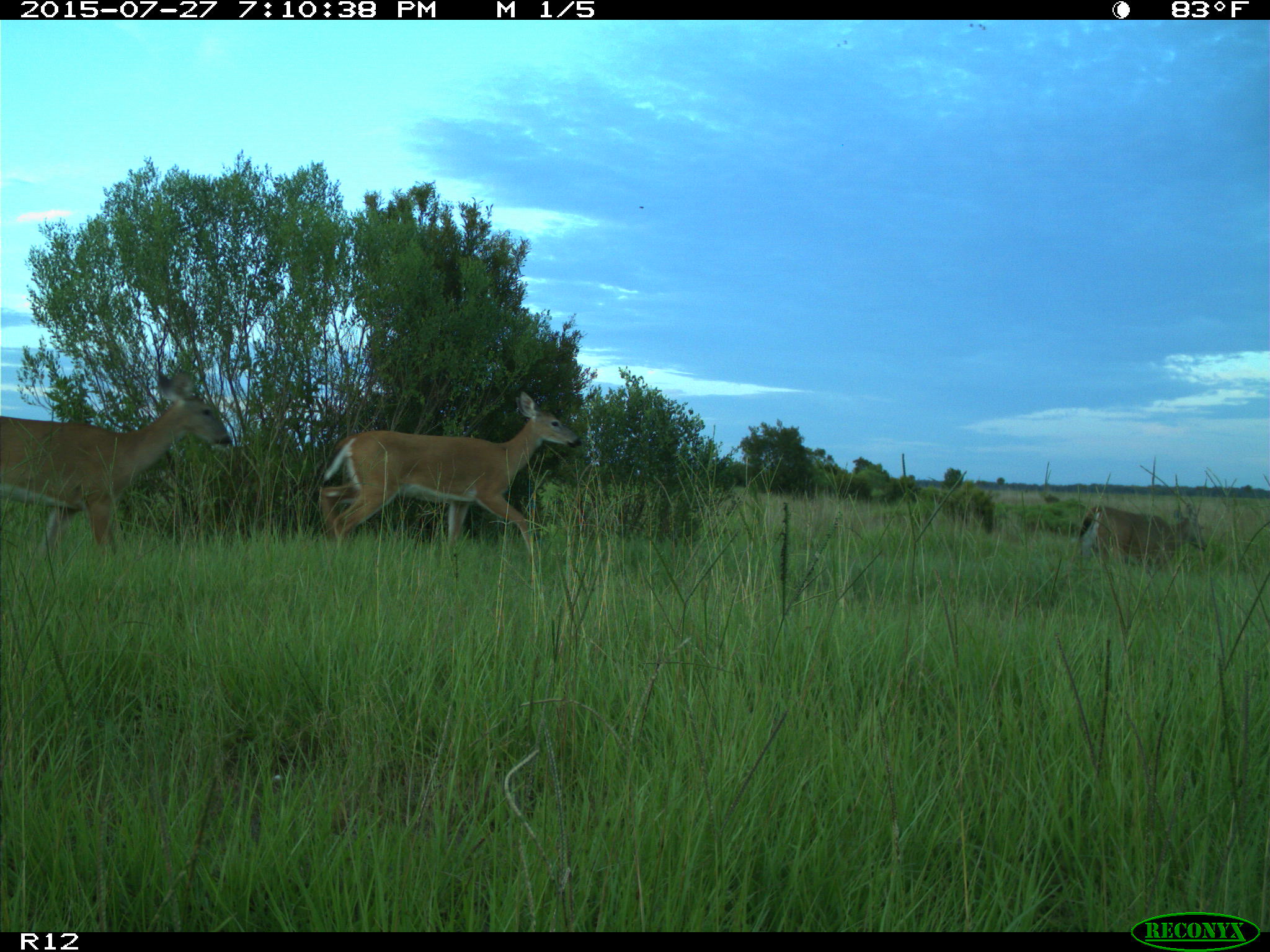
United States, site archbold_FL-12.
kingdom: Animalia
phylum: Chordata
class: Mammalia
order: Artiodactyla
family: Cervidae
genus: Odocoileus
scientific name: Odocoileus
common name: deer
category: unidentified deer